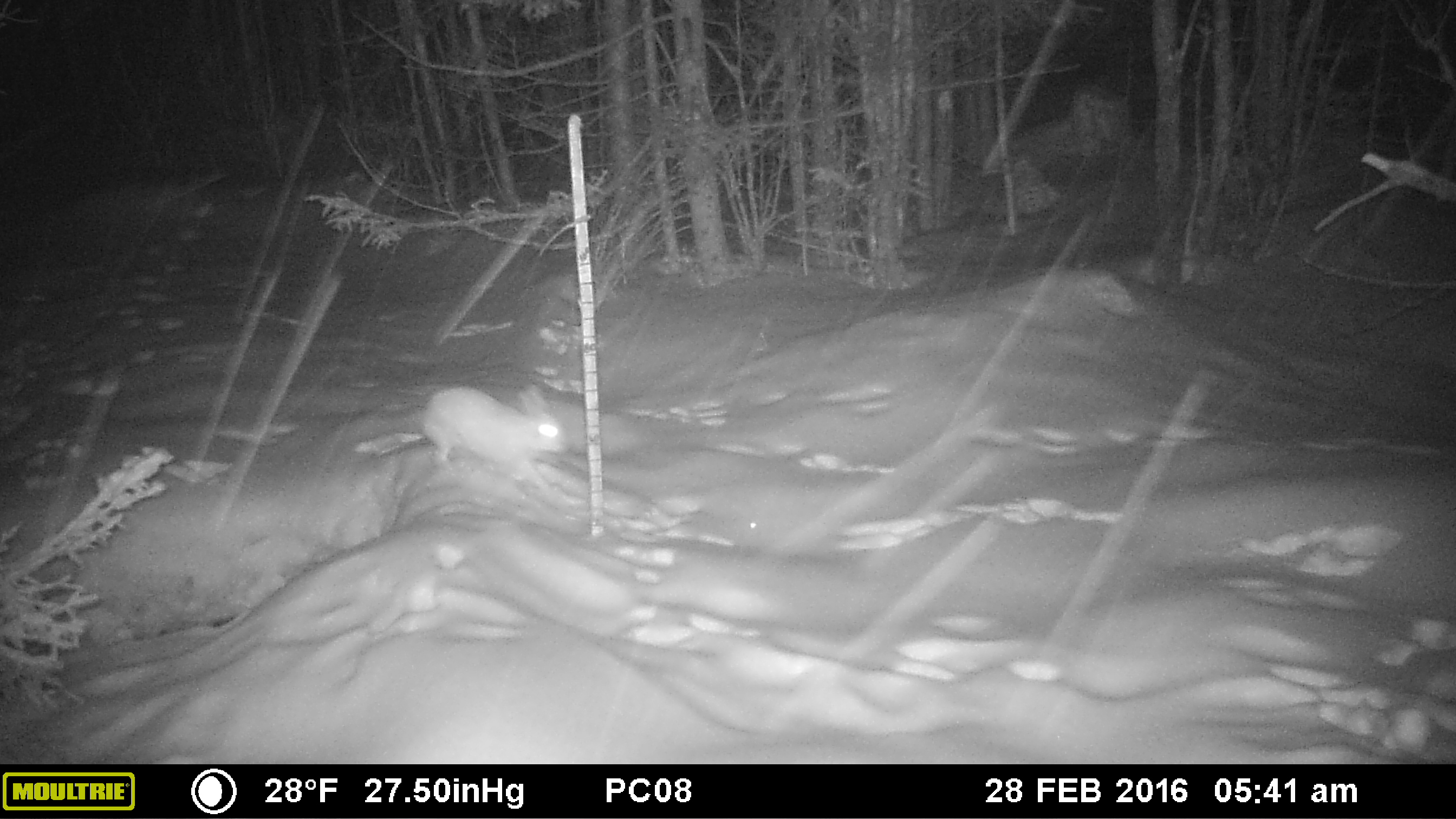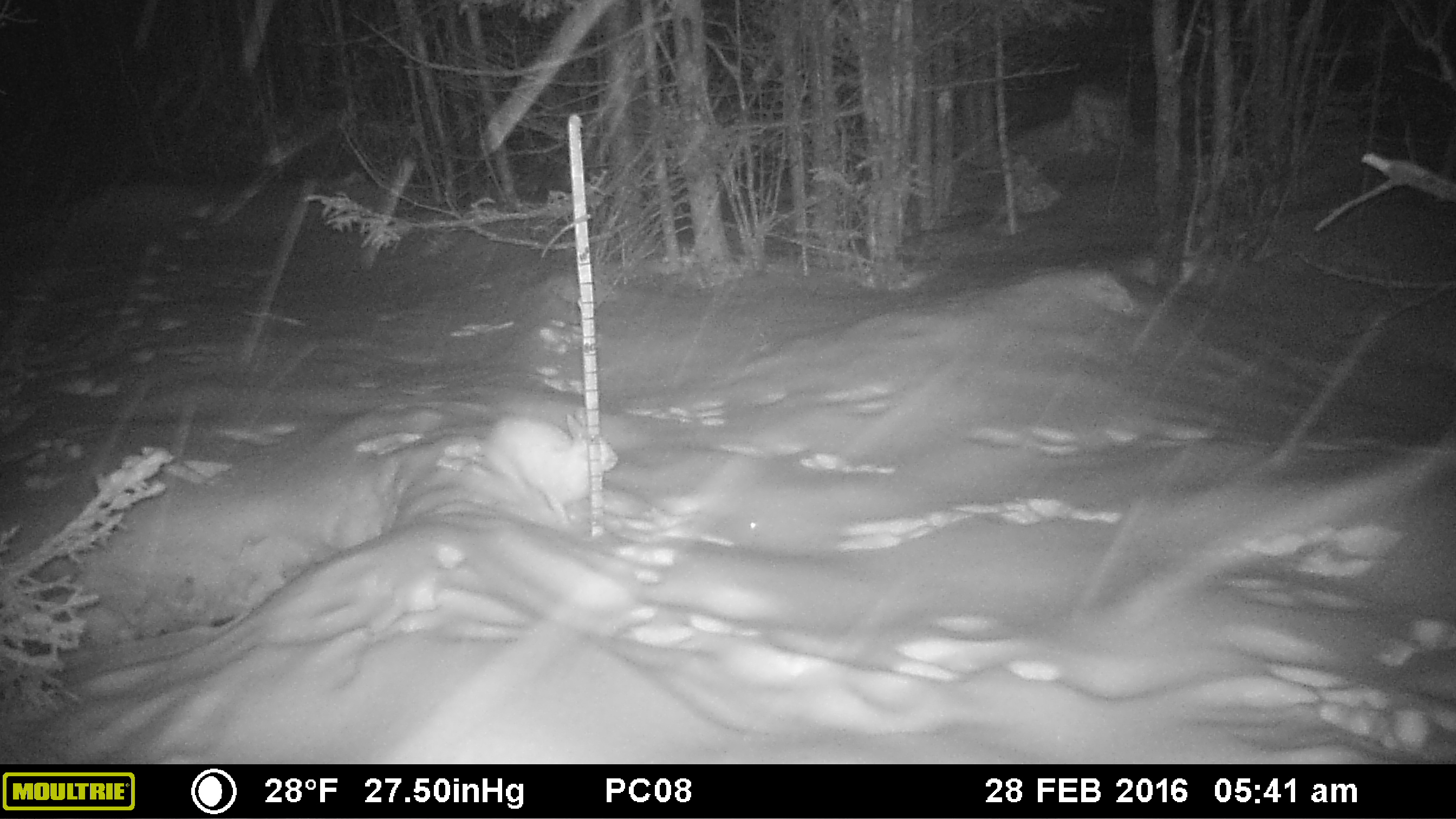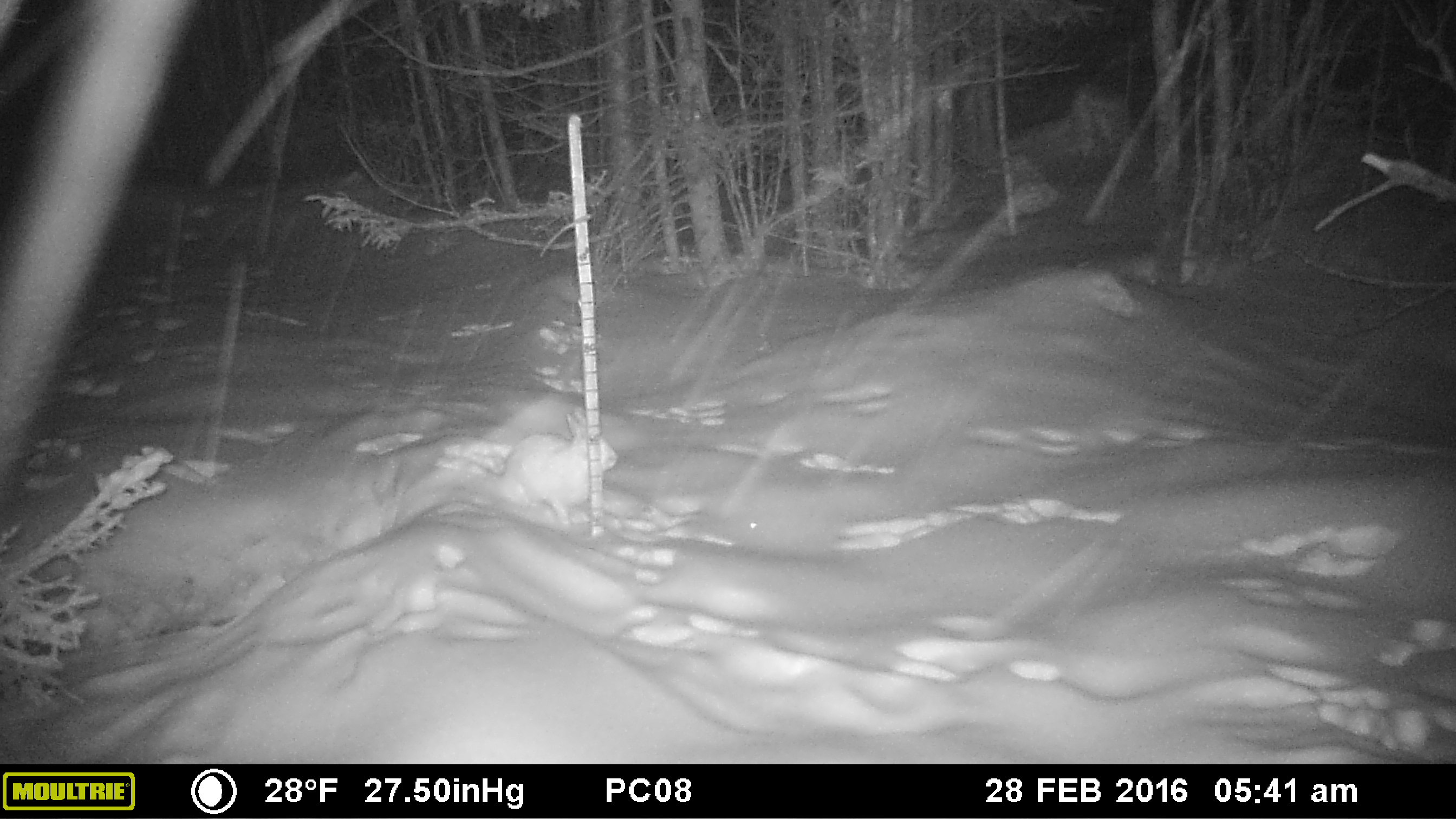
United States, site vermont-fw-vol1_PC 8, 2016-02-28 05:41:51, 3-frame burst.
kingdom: Animalia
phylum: Chordata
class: Mammalia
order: Lagomorpha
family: Leporidae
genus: Lepus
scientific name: Lepus americanus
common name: snowshoe hare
Snowshoe hare (Lepus americanus).